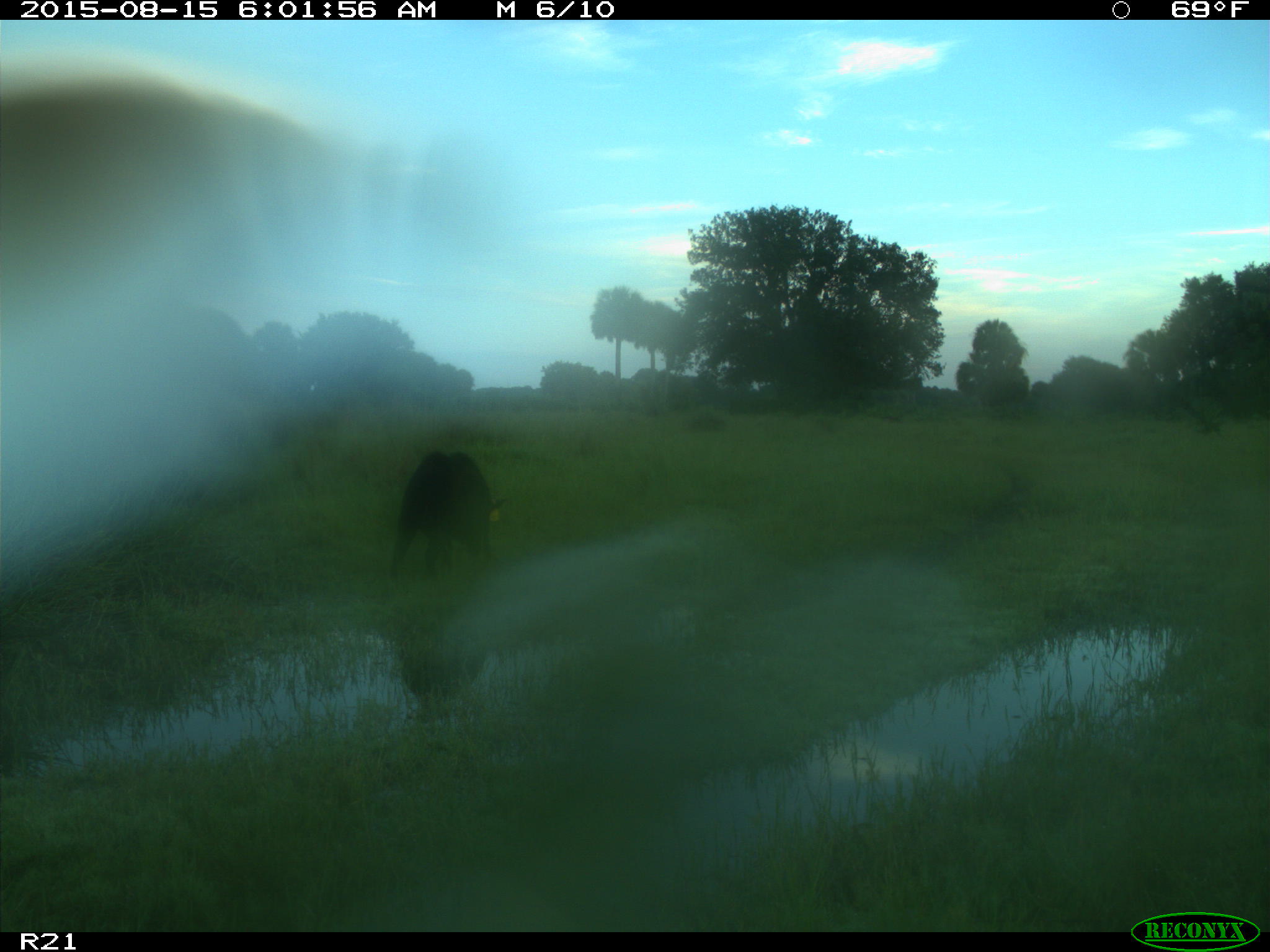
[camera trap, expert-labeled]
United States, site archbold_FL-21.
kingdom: Animalia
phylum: Chordata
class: Mammalia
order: Artiodactyla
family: Suidae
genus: Sus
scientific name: Sus scrofa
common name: wild boar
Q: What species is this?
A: Sus scrofa (wild boar).